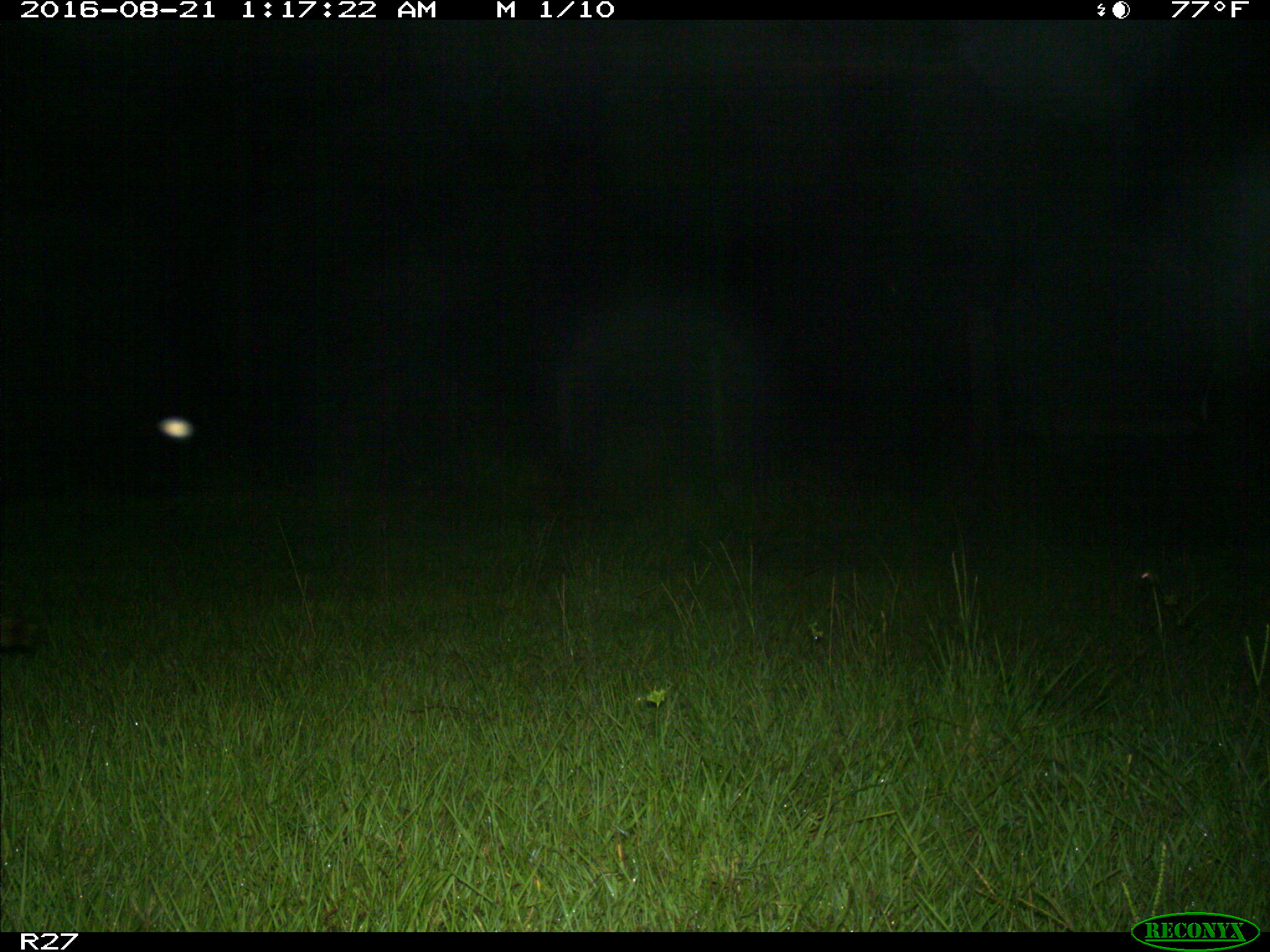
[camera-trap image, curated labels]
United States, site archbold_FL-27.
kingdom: Animalia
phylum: Chordata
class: Mammalia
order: Carnivora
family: Procyonidae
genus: Procyon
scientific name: Procyon lotor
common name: common raccoon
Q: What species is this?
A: Procyon lotor (common raccoon).